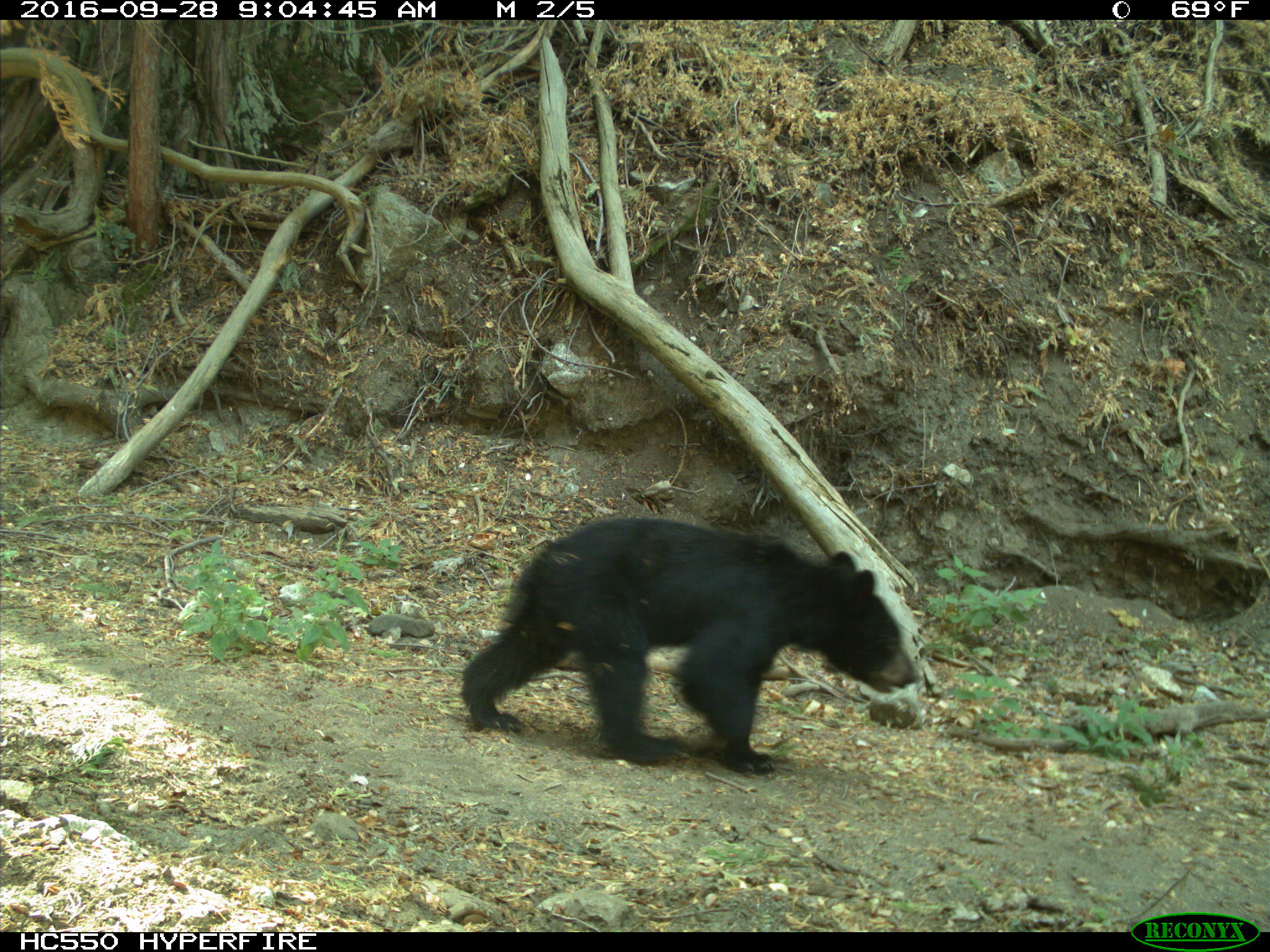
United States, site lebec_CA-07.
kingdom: Animalia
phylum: Chordata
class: Mammalia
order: Carnivora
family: Ursidae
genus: Ursus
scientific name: Ursus americanus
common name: american black bear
Ursus americanus (american black bear).